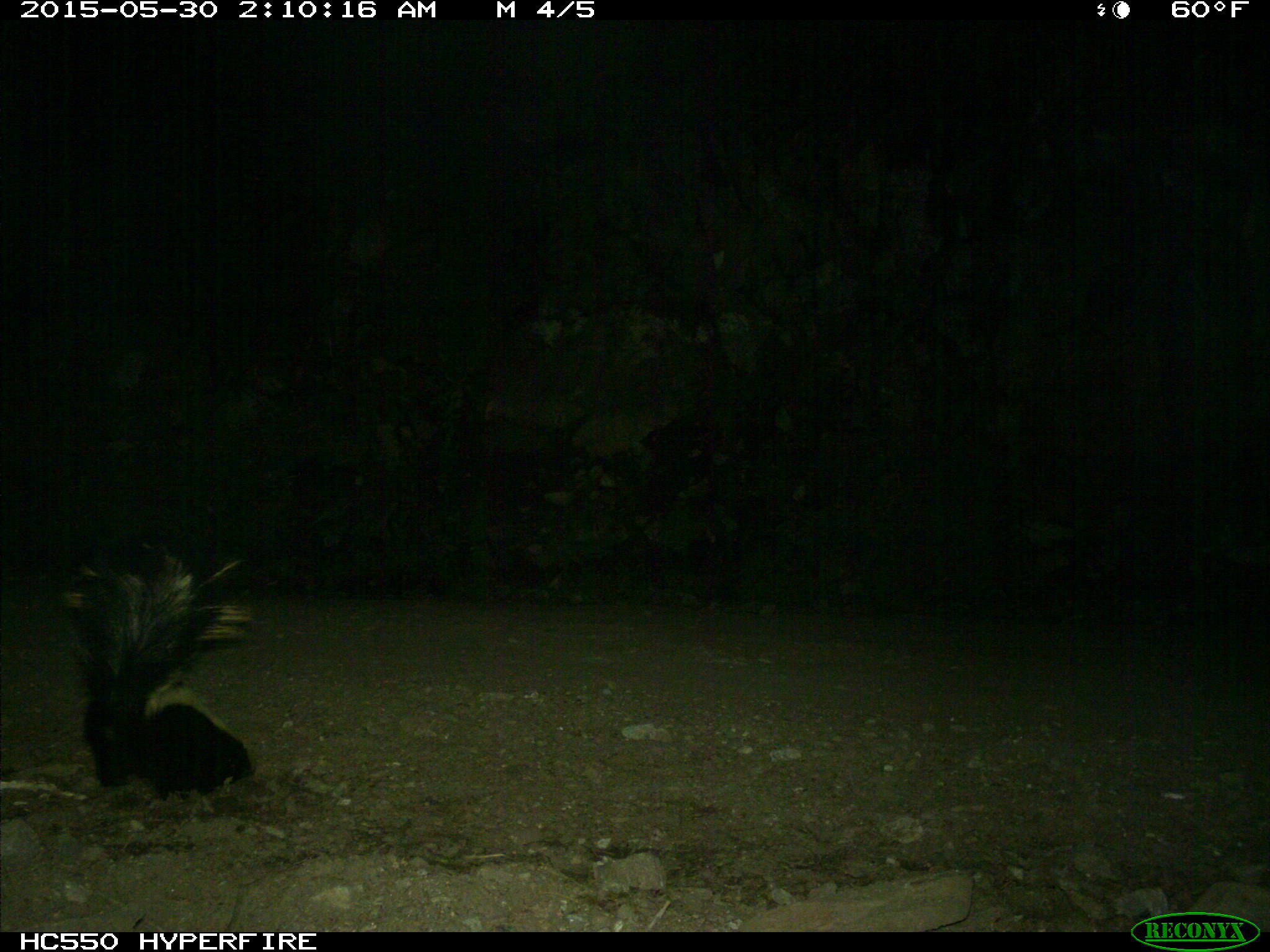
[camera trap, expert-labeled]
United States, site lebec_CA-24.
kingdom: Animalia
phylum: Chordata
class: Mammalia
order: Carnivora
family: Mephitidae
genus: Mephitis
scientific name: Mephitis mephitis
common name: striped skunk